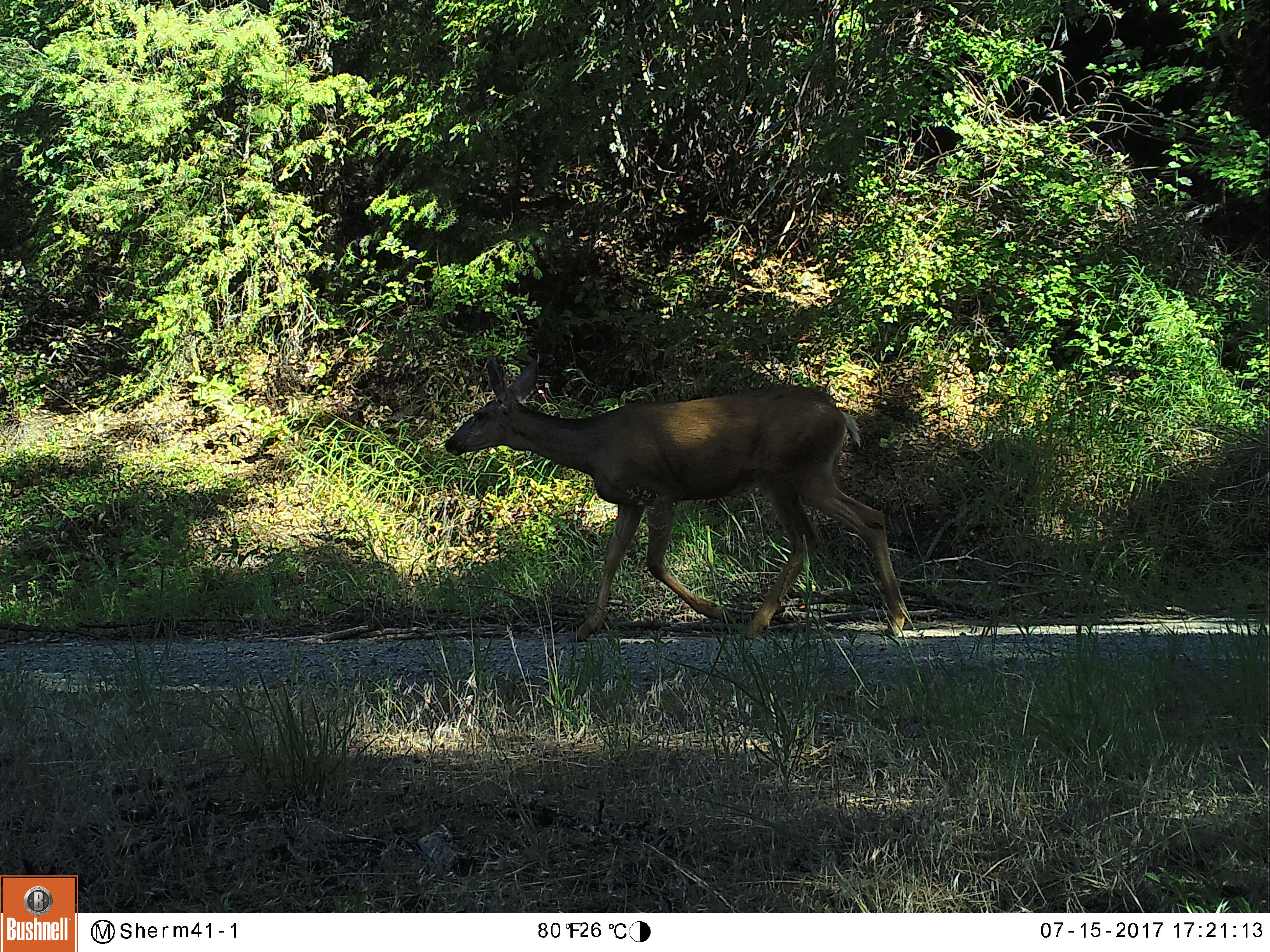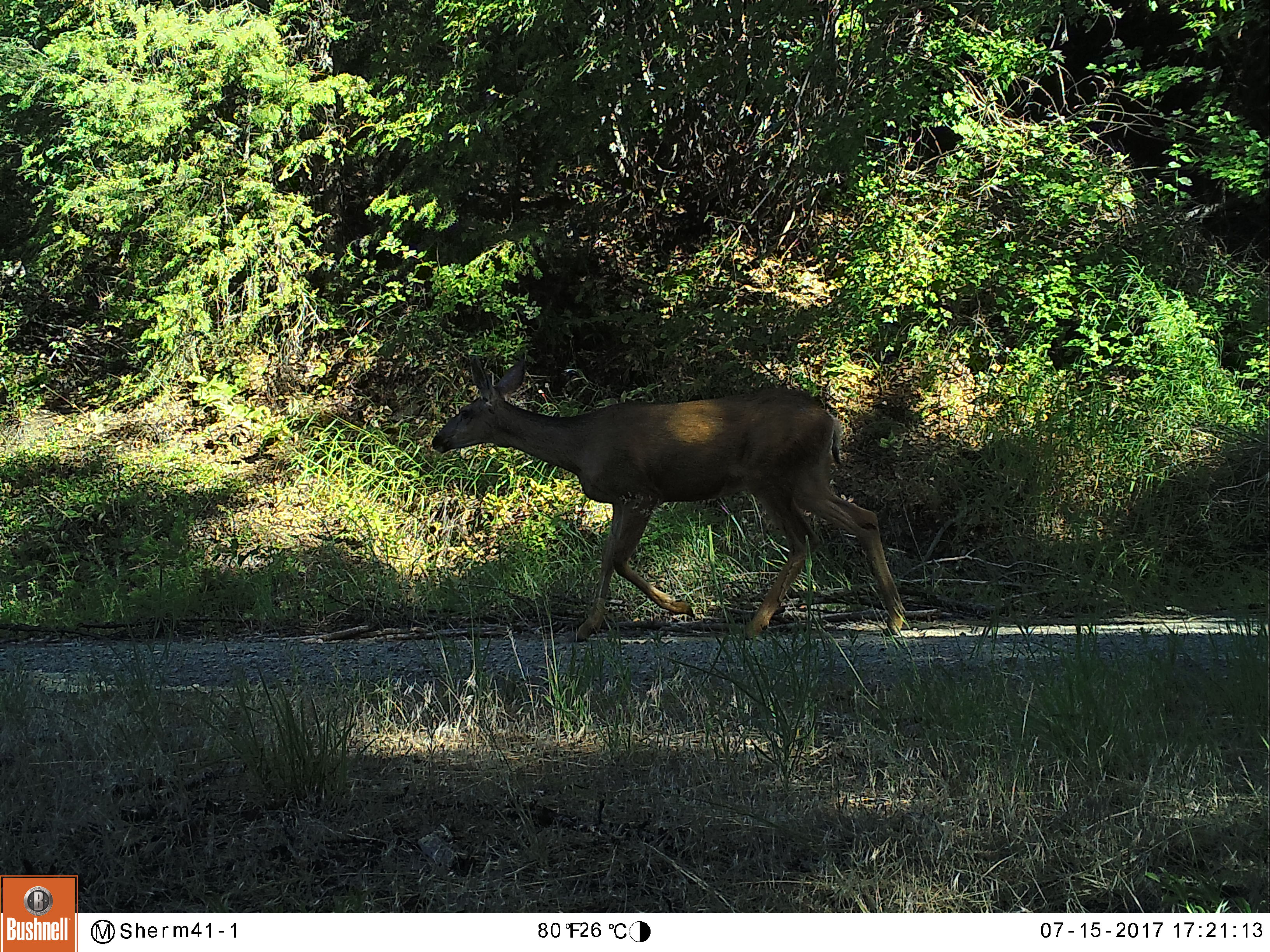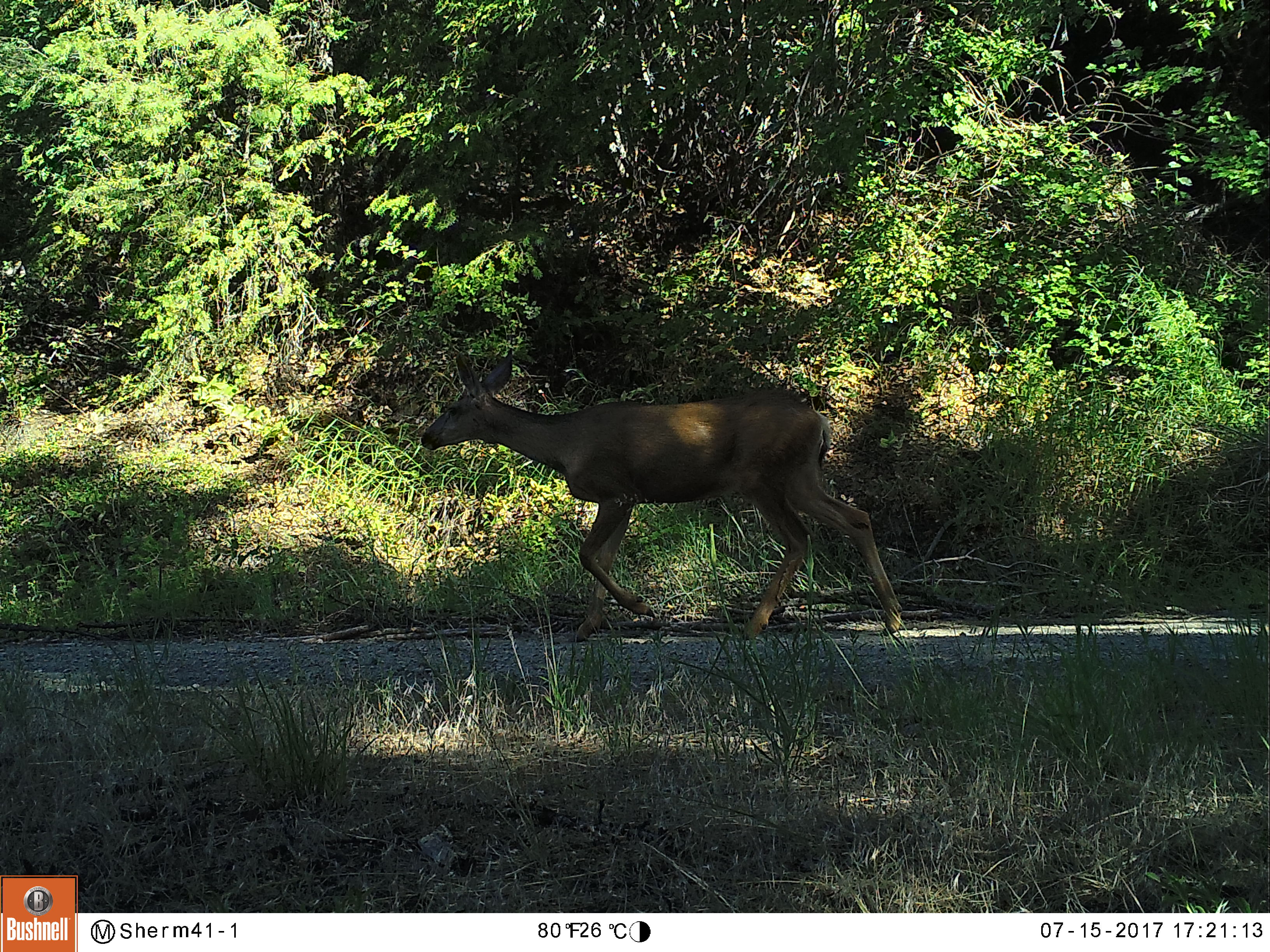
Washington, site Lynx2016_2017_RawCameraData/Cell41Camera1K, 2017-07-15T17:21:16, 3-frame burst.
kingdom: Animalia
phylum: Chordata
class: Mammalia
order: Artiodactyla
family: Cervidae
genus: Odocoileus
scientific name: Odocoileus hemionus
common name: mule deer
Odocoileus hemionus (mule deer). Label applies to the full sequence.